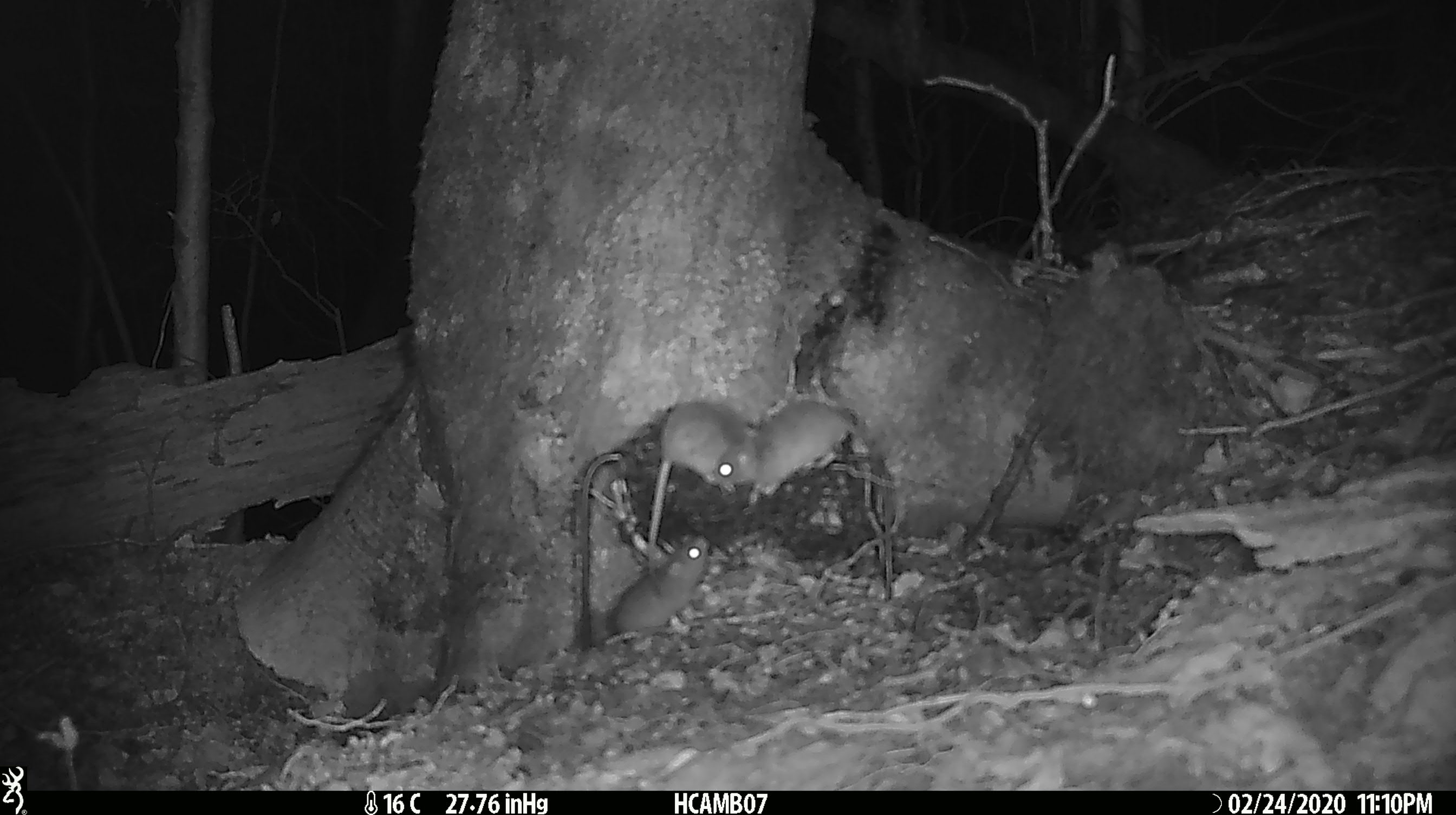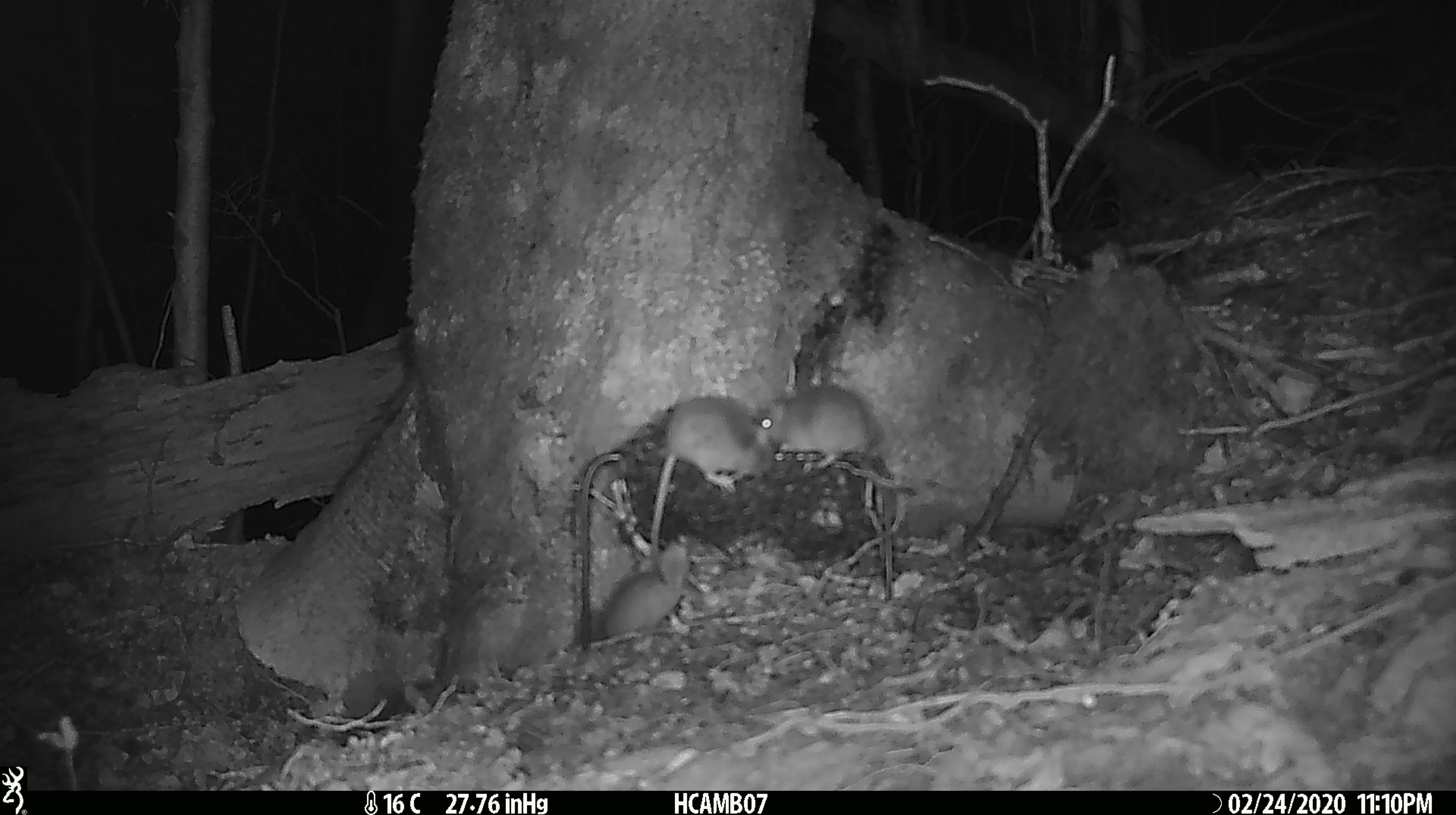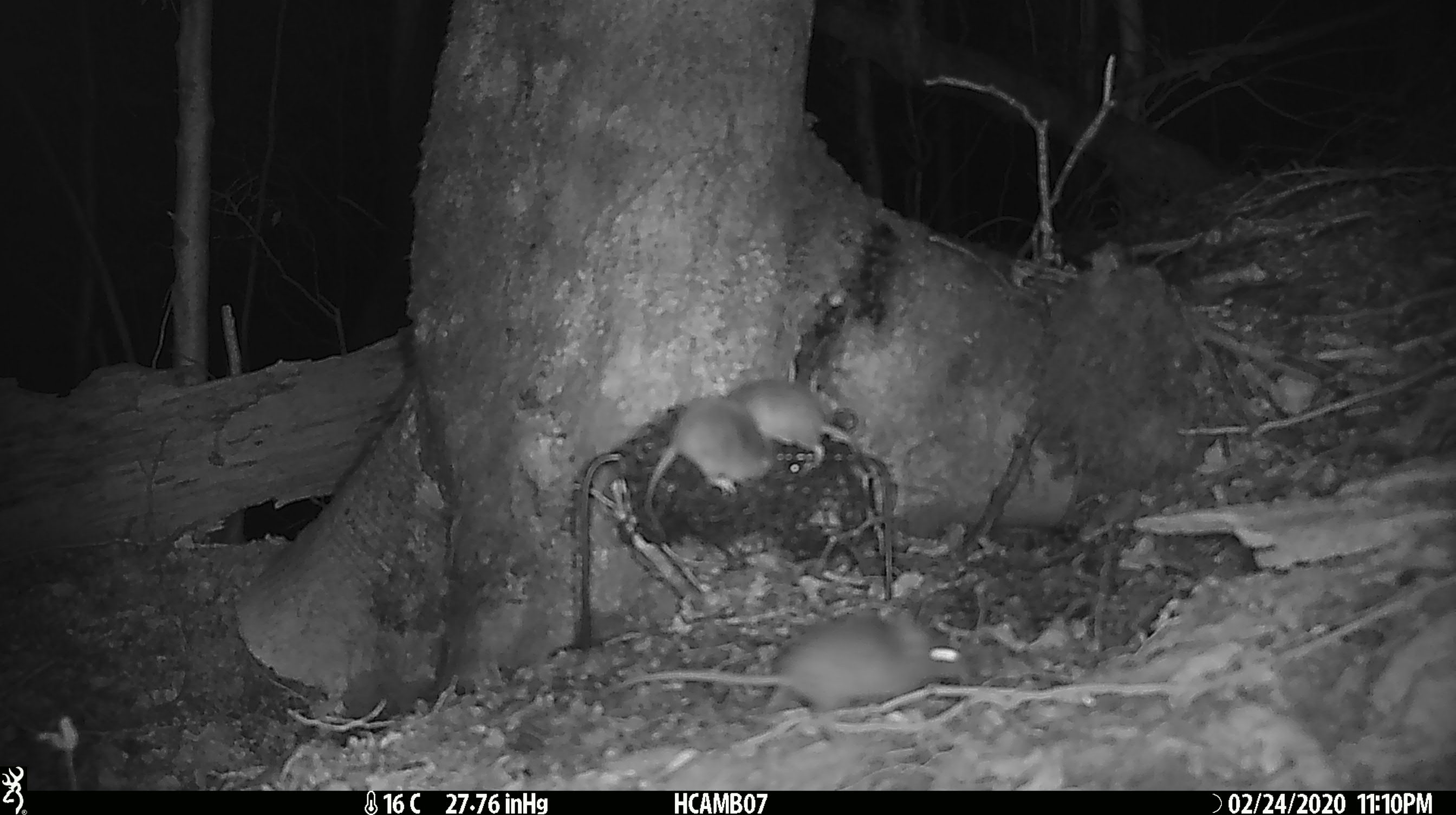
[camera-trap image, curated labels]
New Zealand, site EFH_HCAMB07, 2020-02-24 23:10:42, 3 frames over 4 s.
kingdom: Animalia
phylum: Chordata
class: Mammalia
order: Rodentia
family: Muridae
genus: Mus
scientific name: Mus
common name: mouse